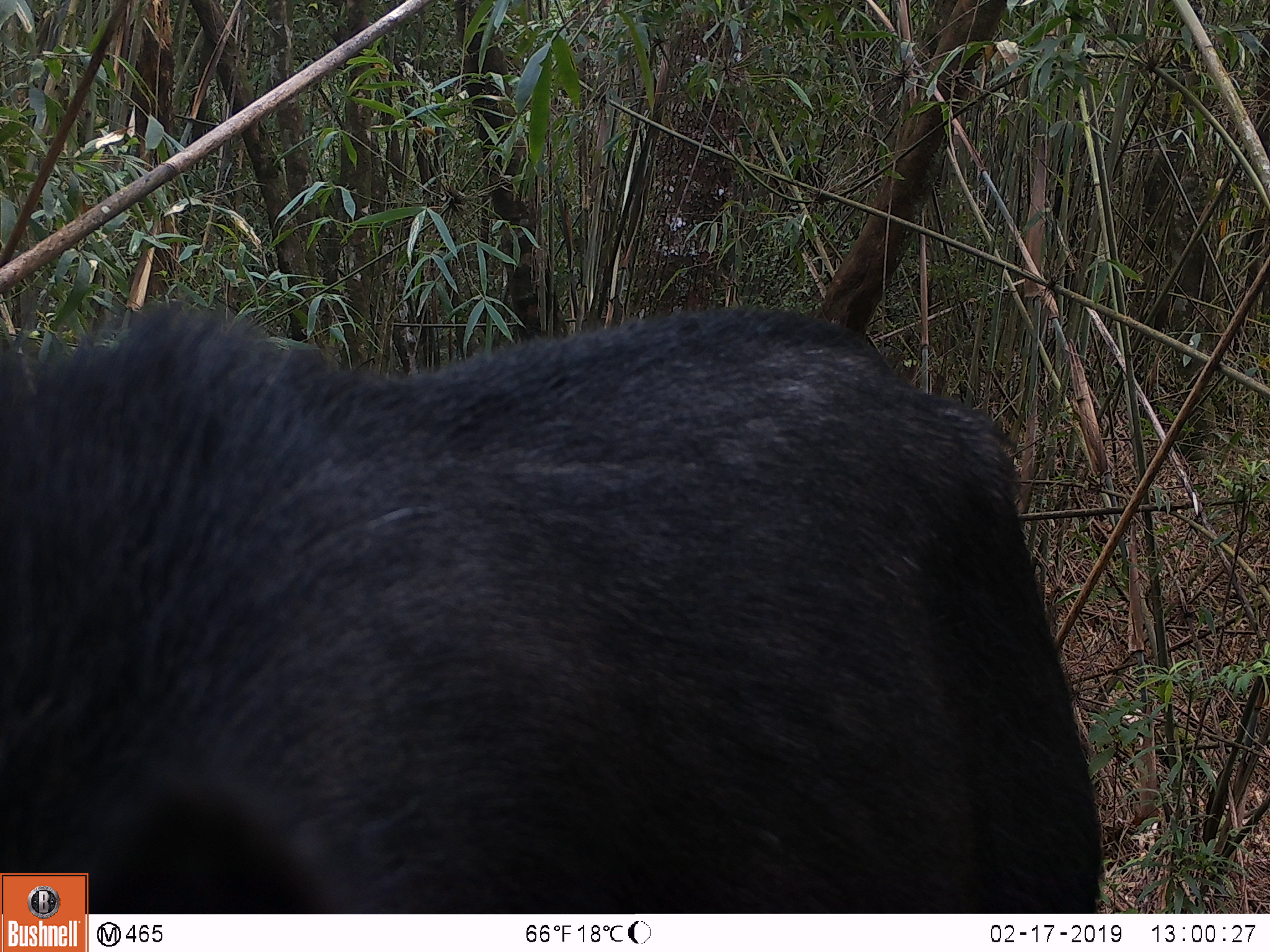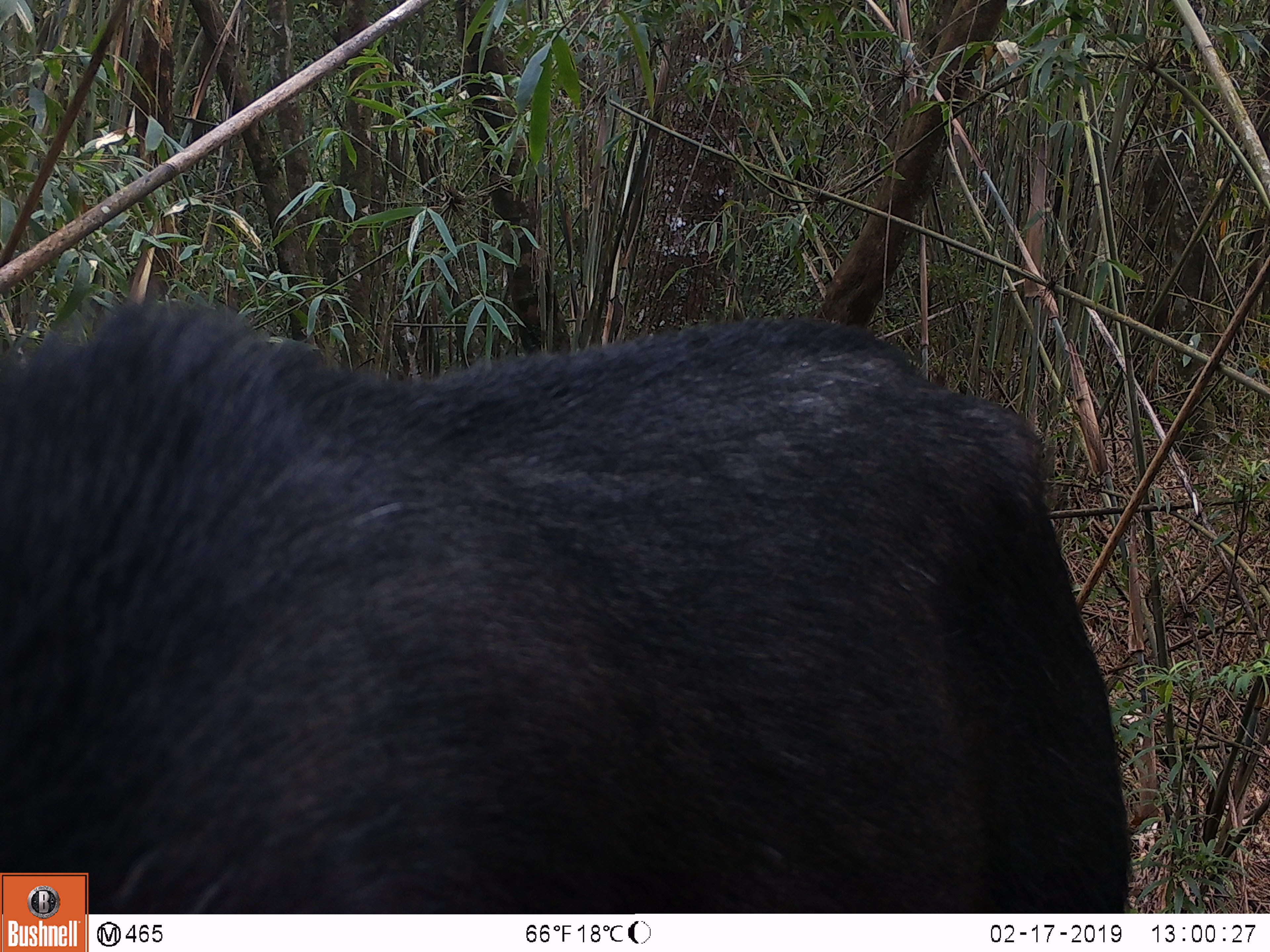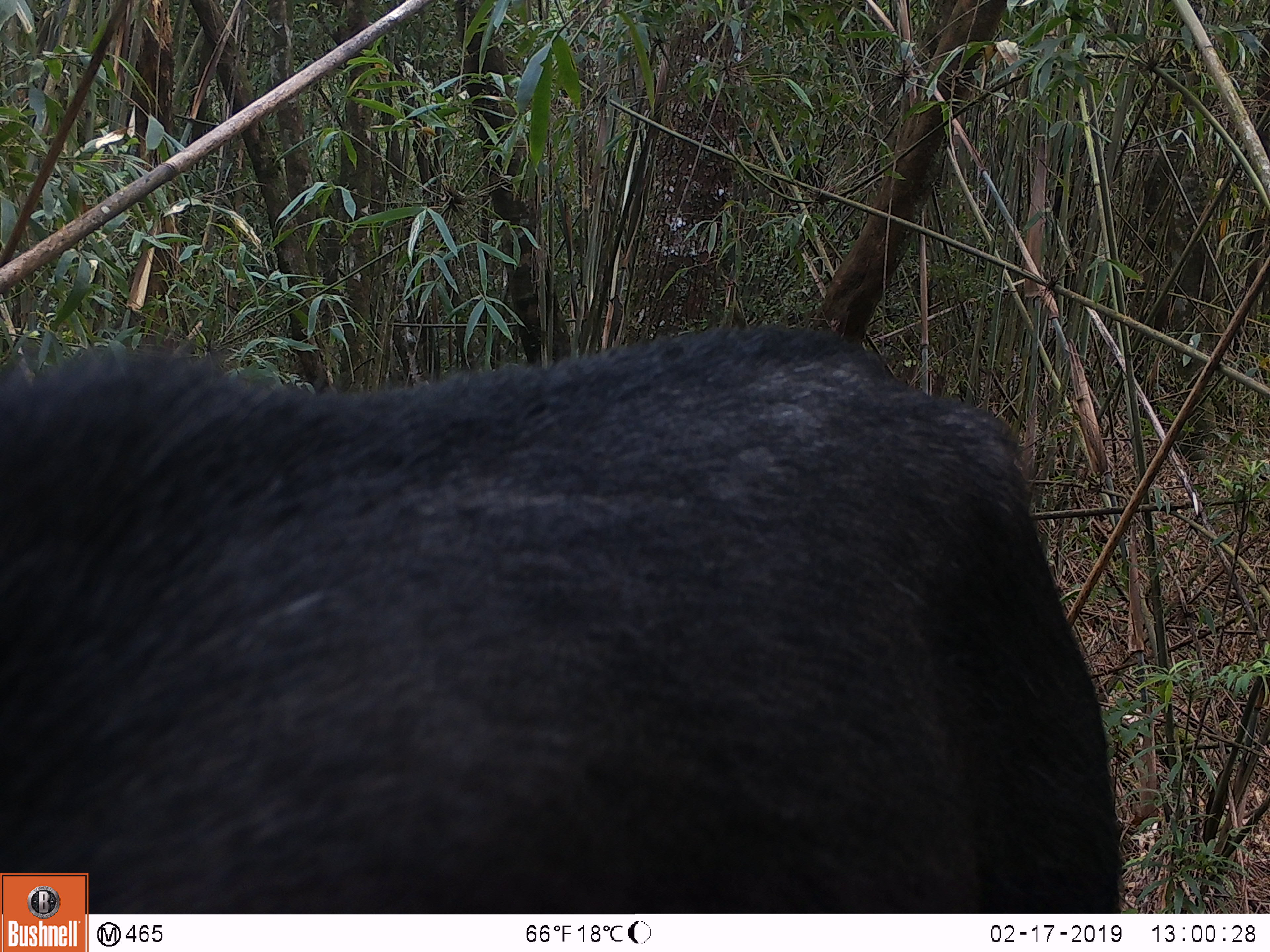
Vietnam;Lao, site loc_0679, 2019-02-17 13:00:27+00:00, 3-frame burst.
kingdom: Animalia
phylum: Chordata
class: Mammalia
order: Artiodactyla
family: Bovidae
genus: Capricornis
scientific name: Capricornis sumatraensis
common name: chinese serow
Chinese serow (Capricornis sumatraensis). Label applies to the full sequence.